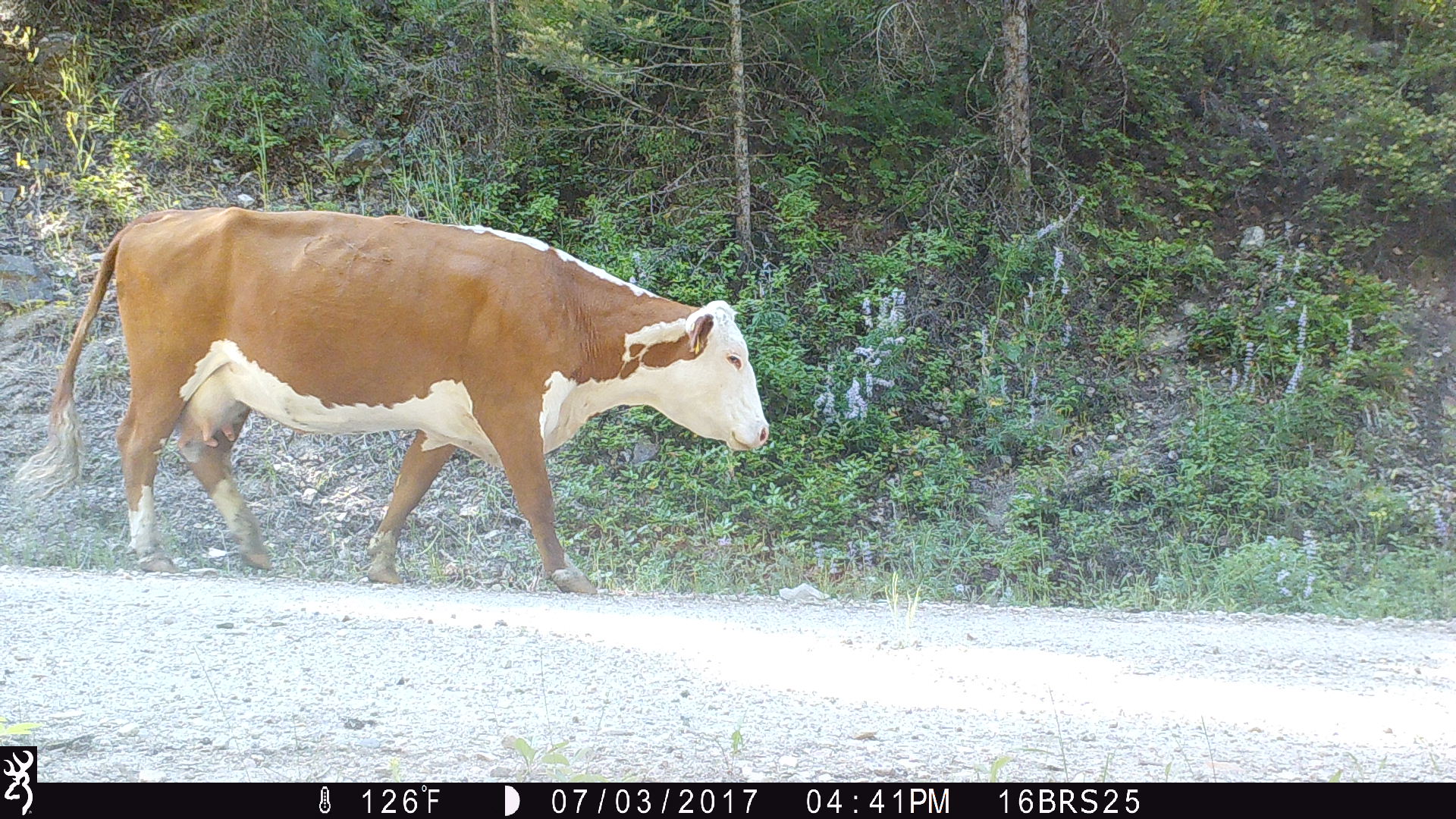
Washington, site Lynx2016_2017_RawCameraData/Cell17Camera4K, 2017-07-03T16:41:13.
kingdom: Animalia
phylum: Chordata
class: Mammalia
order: Artiodactyla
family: Bovidae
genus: Bos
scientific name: Bos taurus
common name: domestic cattle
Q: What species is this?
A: Domestic cattle (Bos taurus).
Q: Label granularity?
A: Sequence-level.